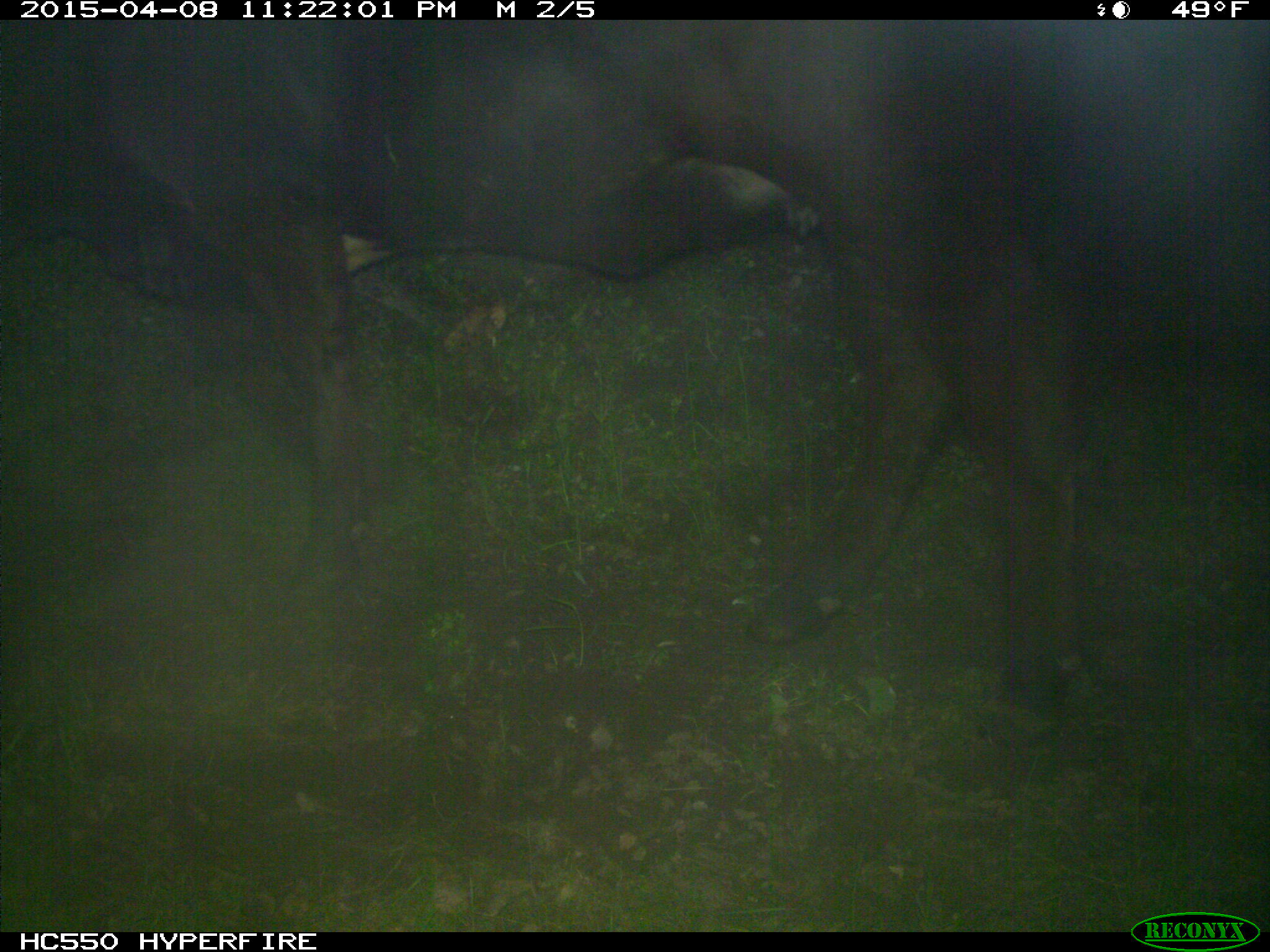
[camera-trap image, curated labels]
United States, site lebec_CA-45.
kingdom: Animalia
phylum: Chordata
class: Mammalia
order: Artiodactyla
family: Bovidae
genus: Bos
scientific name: Bos taurus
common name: domestic cow